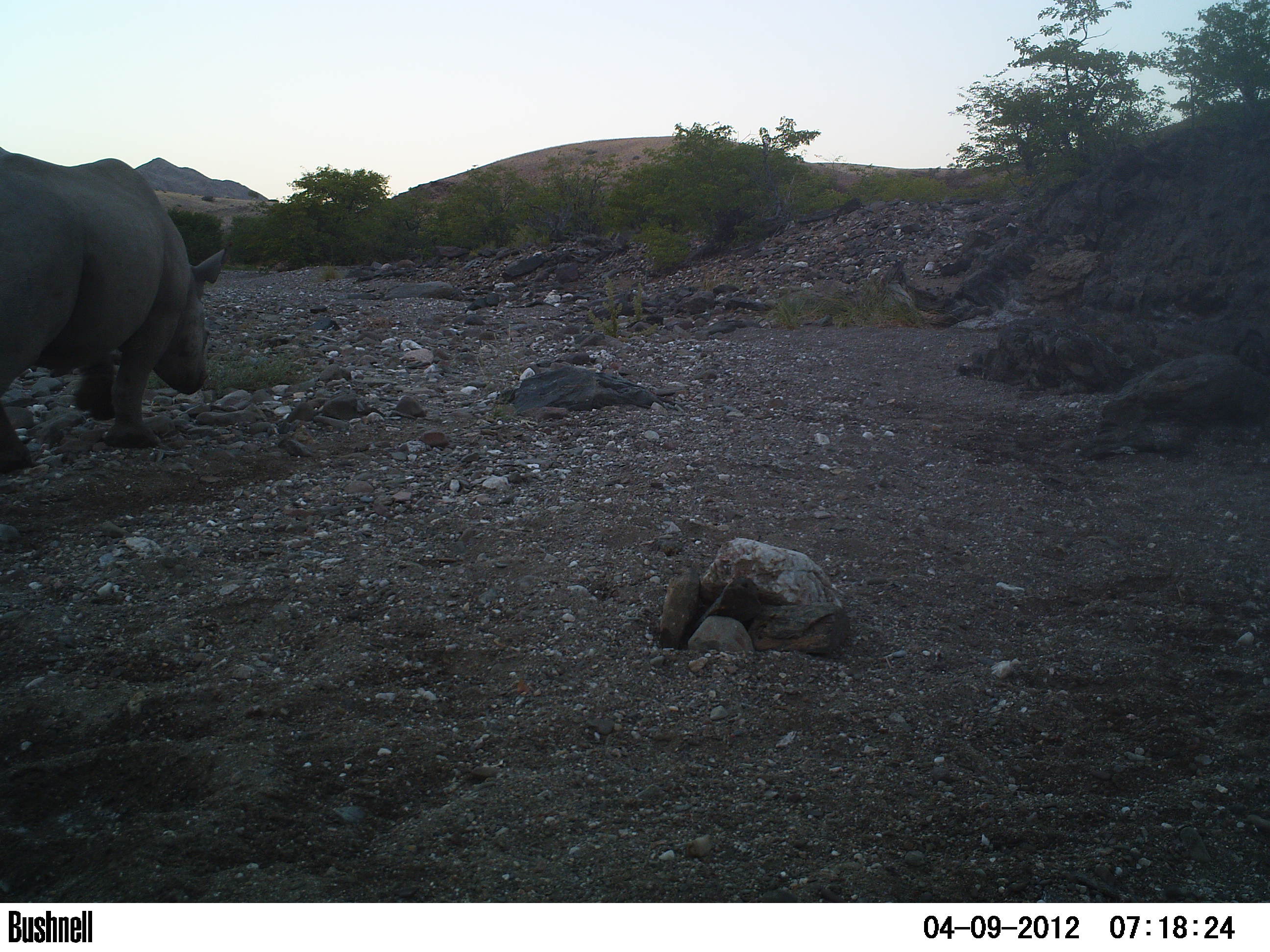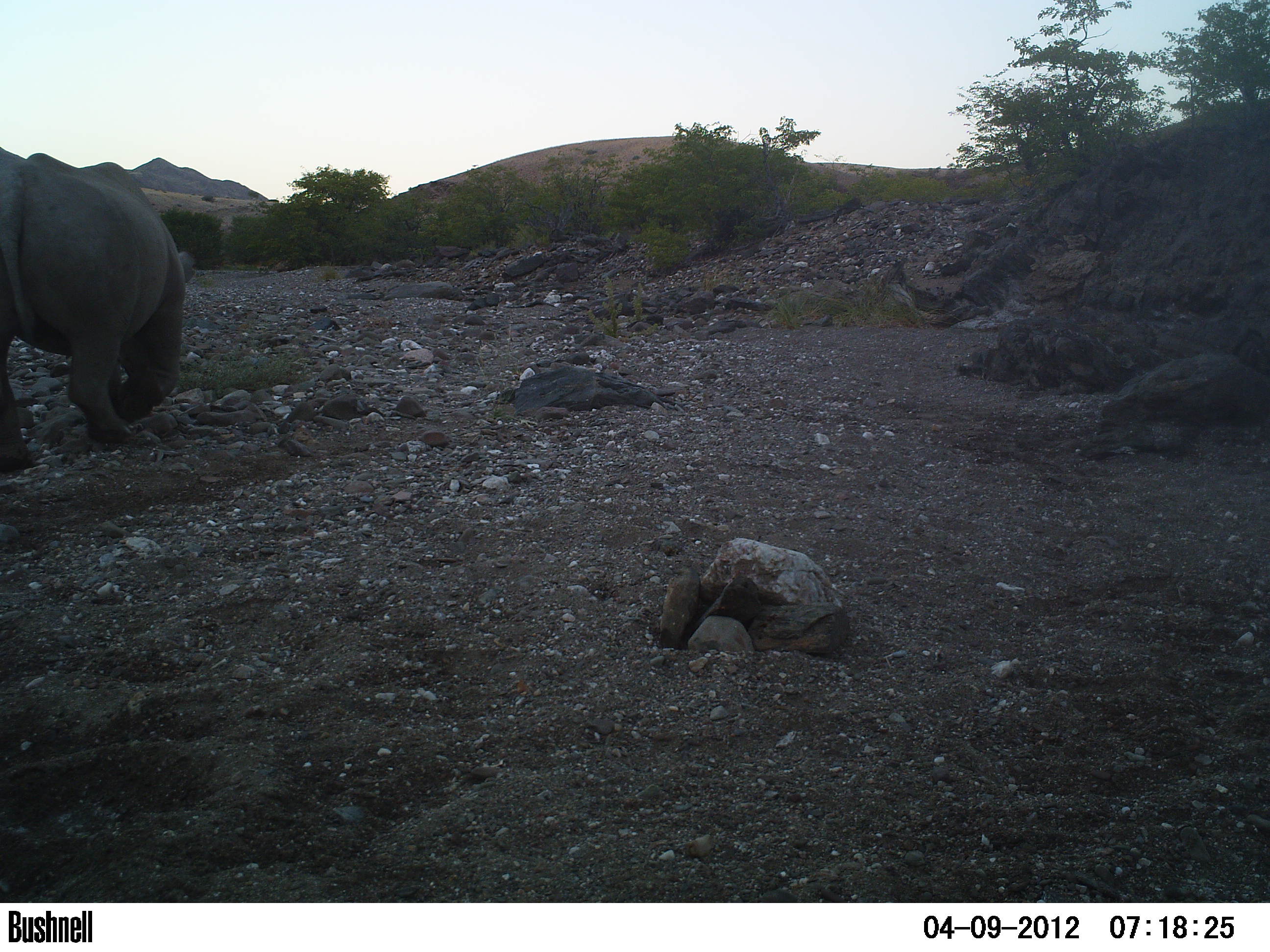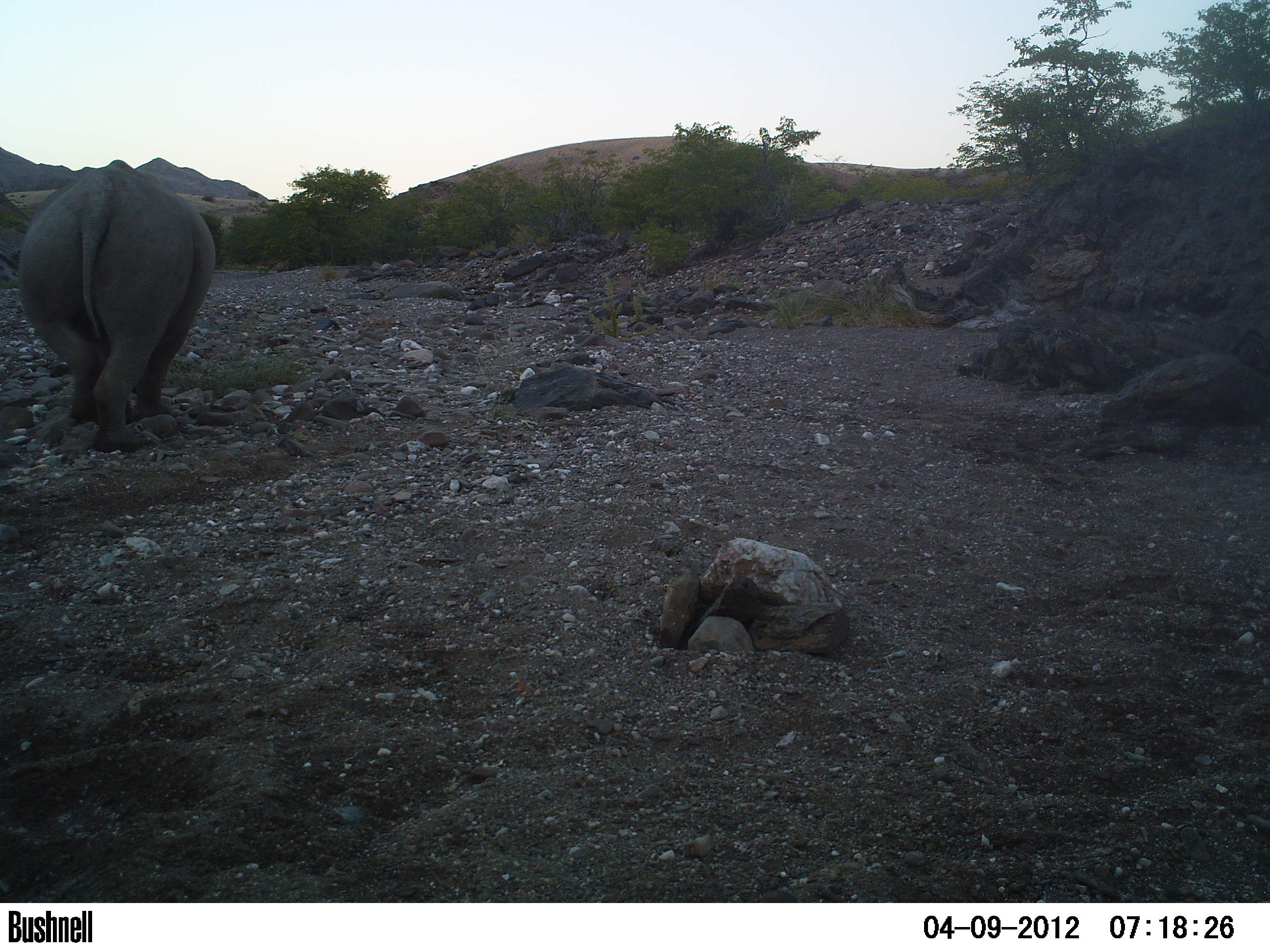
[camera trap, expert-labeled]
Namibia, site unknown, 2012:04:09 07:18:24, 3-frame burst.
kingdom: Animalia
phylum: Chordata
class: Mammalia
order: Perissodactyla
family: Rhinocerotidae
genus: Diceros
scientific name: Diceros bicornis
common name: black rhinoceros